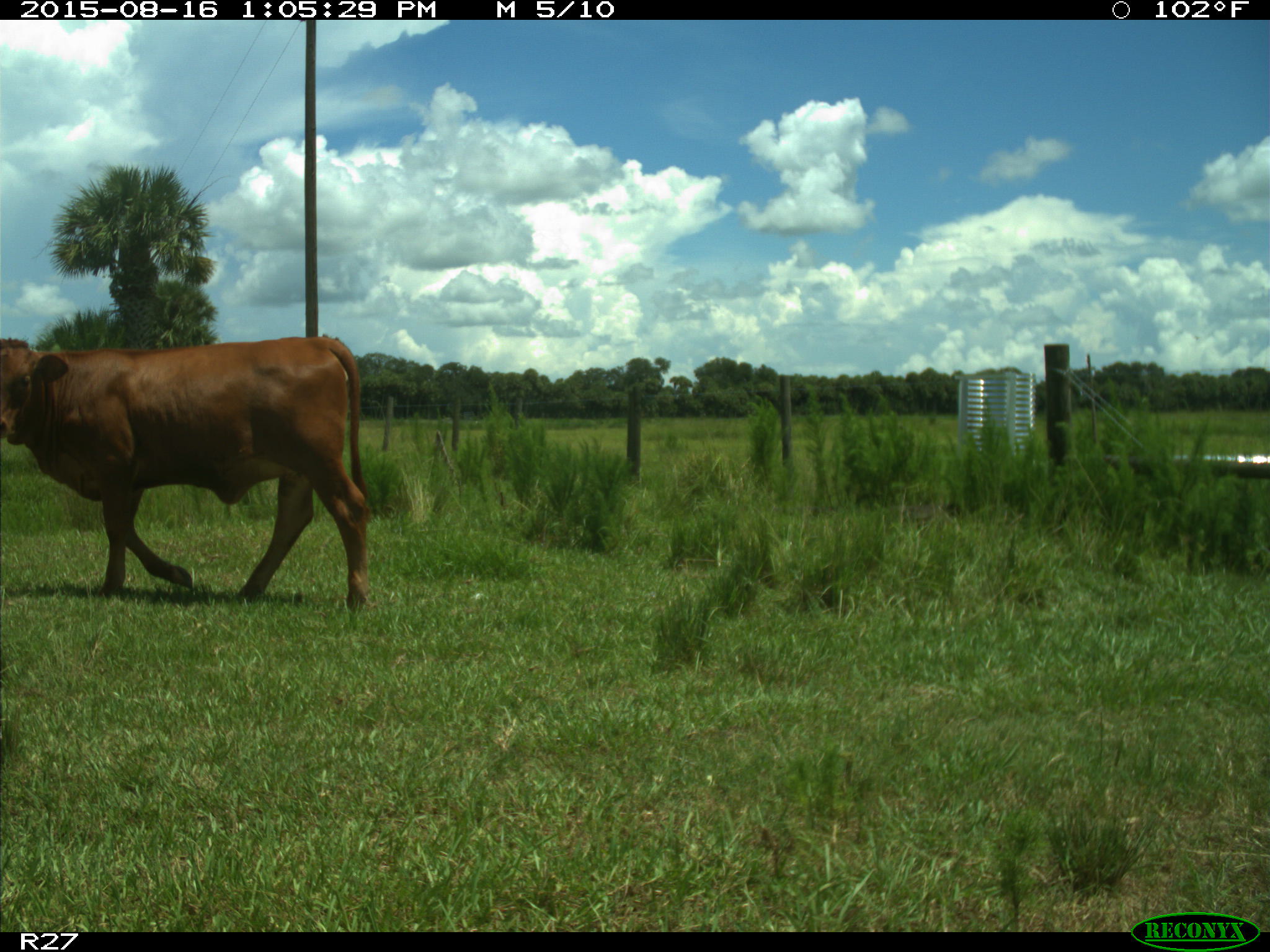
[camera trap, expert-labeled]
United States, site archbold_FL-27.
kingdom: Animalia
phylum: Chordata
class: Mammalia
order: Artiodactyla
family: Bovidae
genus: Bos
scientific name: Bos taurus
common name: domestic cow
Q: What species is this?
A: Bos taurus (domestic cow).